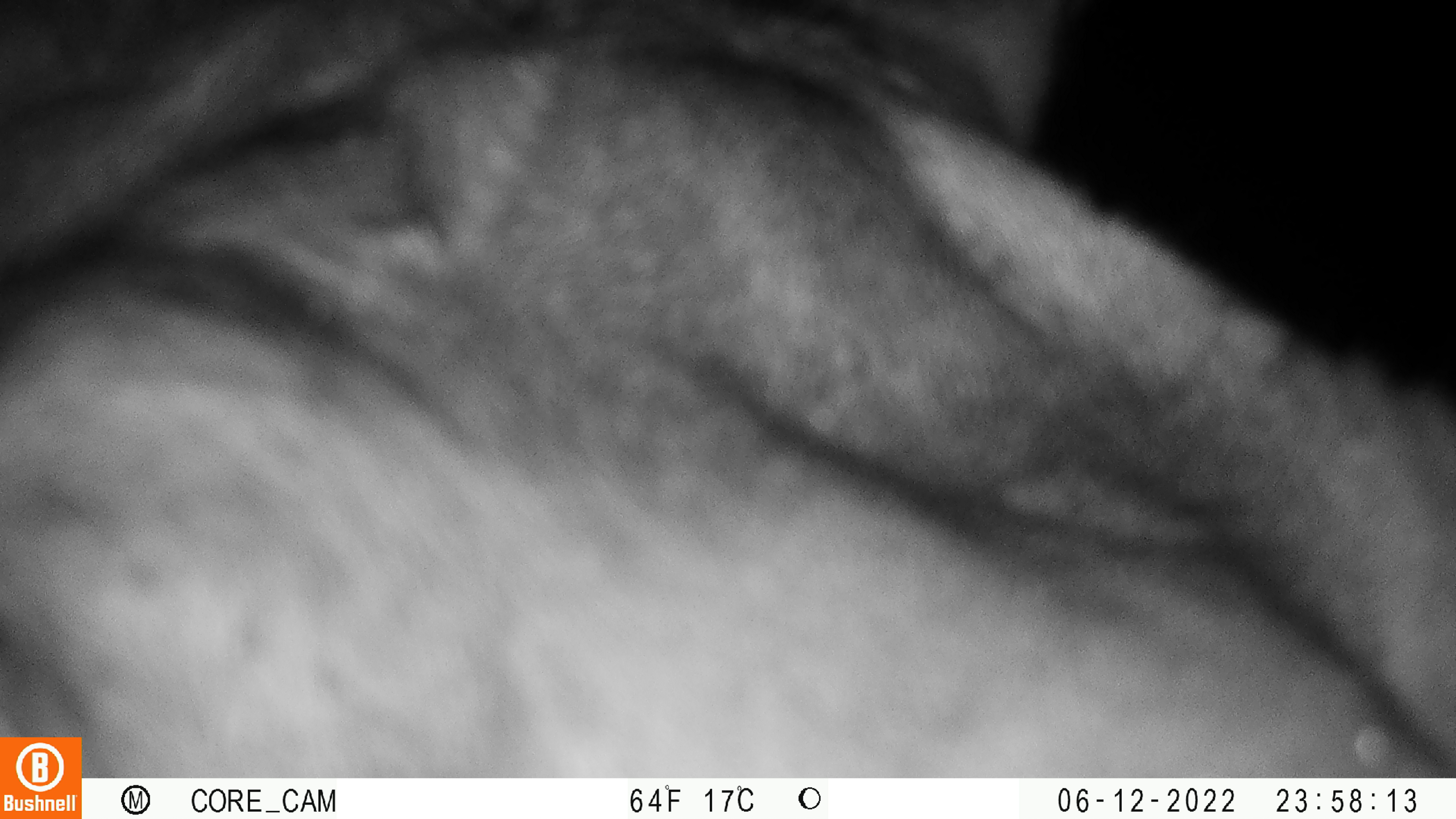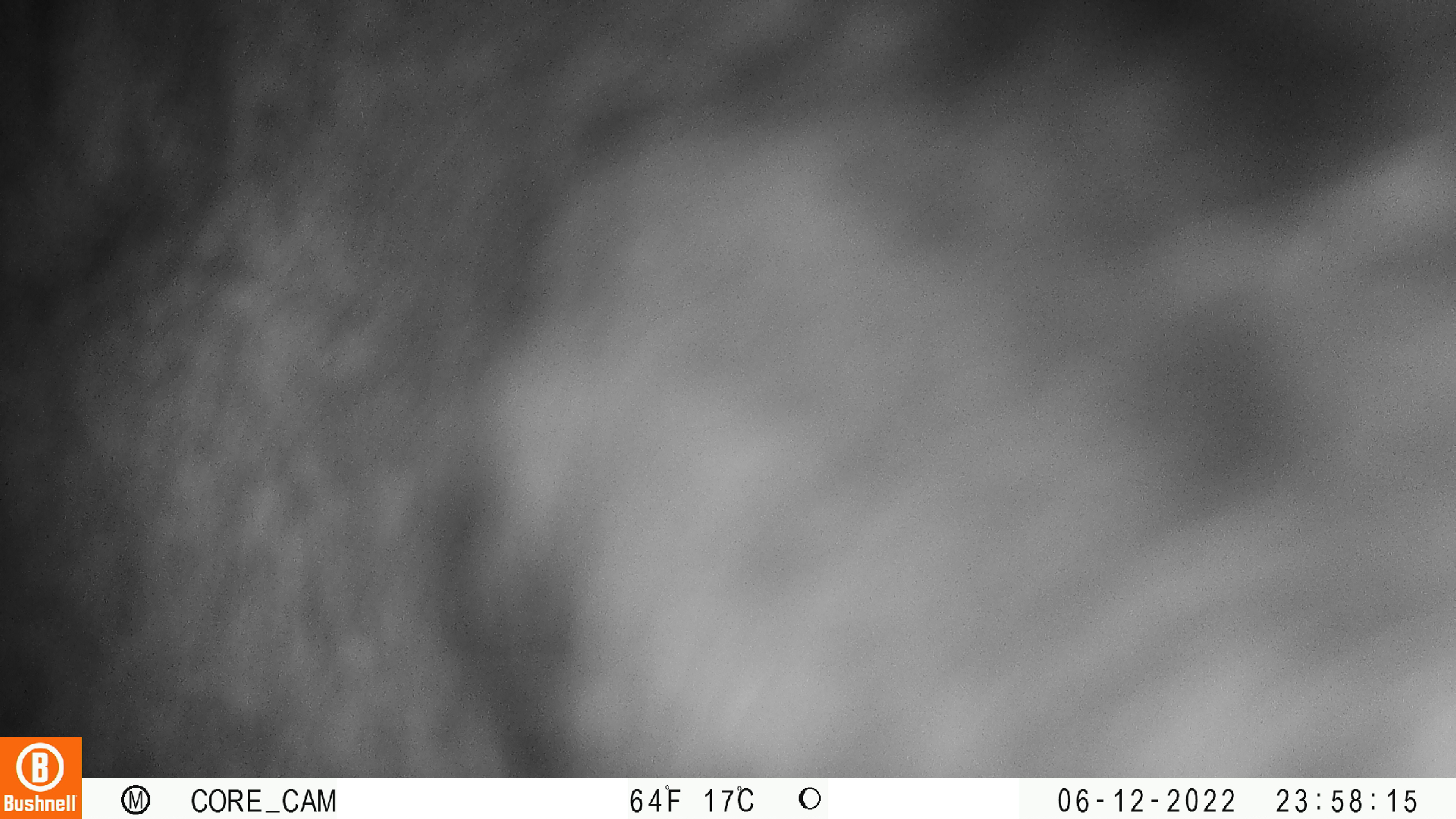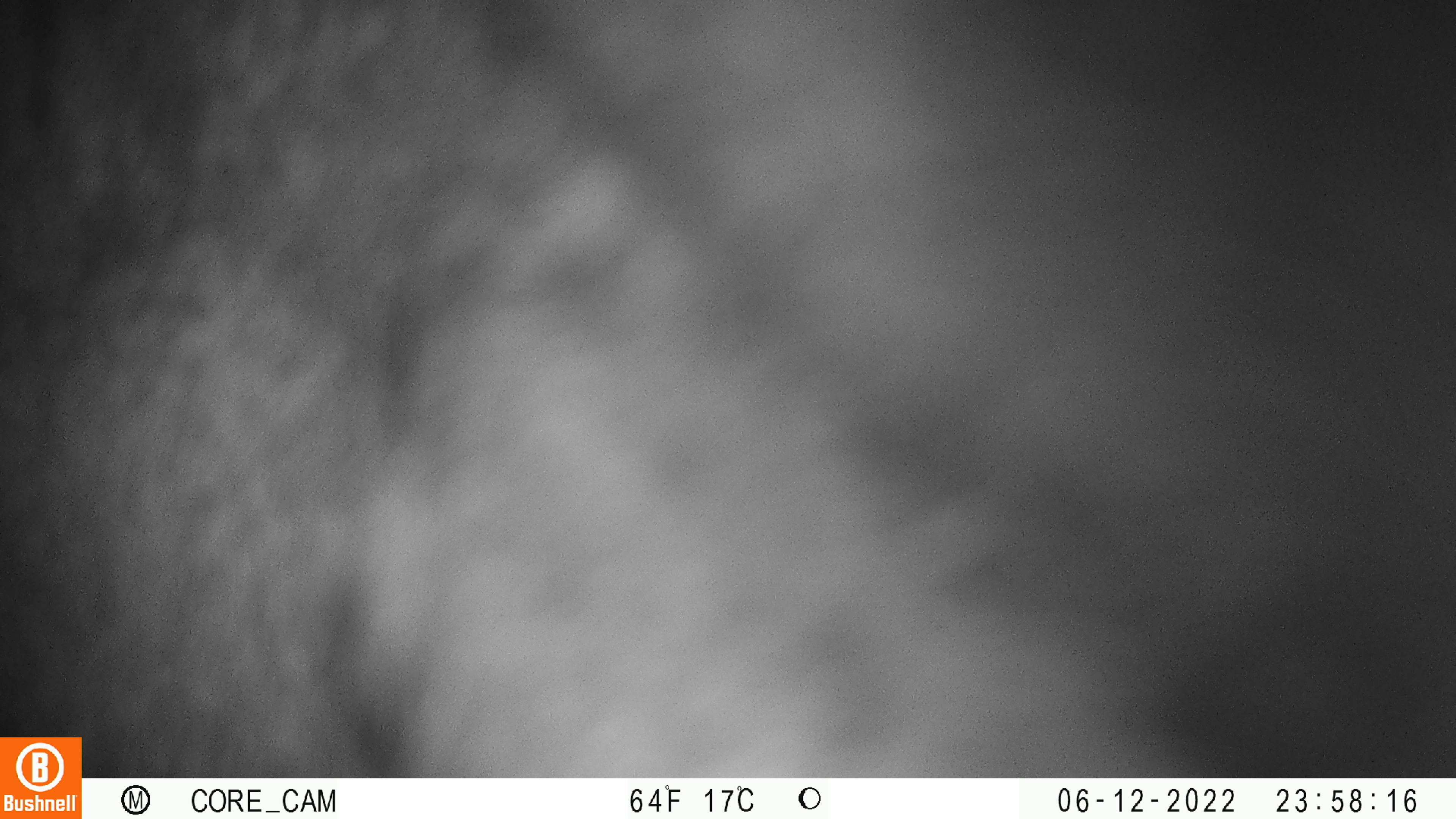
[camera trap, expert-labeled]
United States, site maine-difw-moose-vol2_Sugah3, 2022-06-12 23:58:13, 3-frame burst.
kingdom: Animalia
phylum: Chordata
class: Mammalia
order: Artiodactyla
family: Cervidae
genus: Alces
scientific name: Alces alces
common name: moose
Moose (Alces alces).